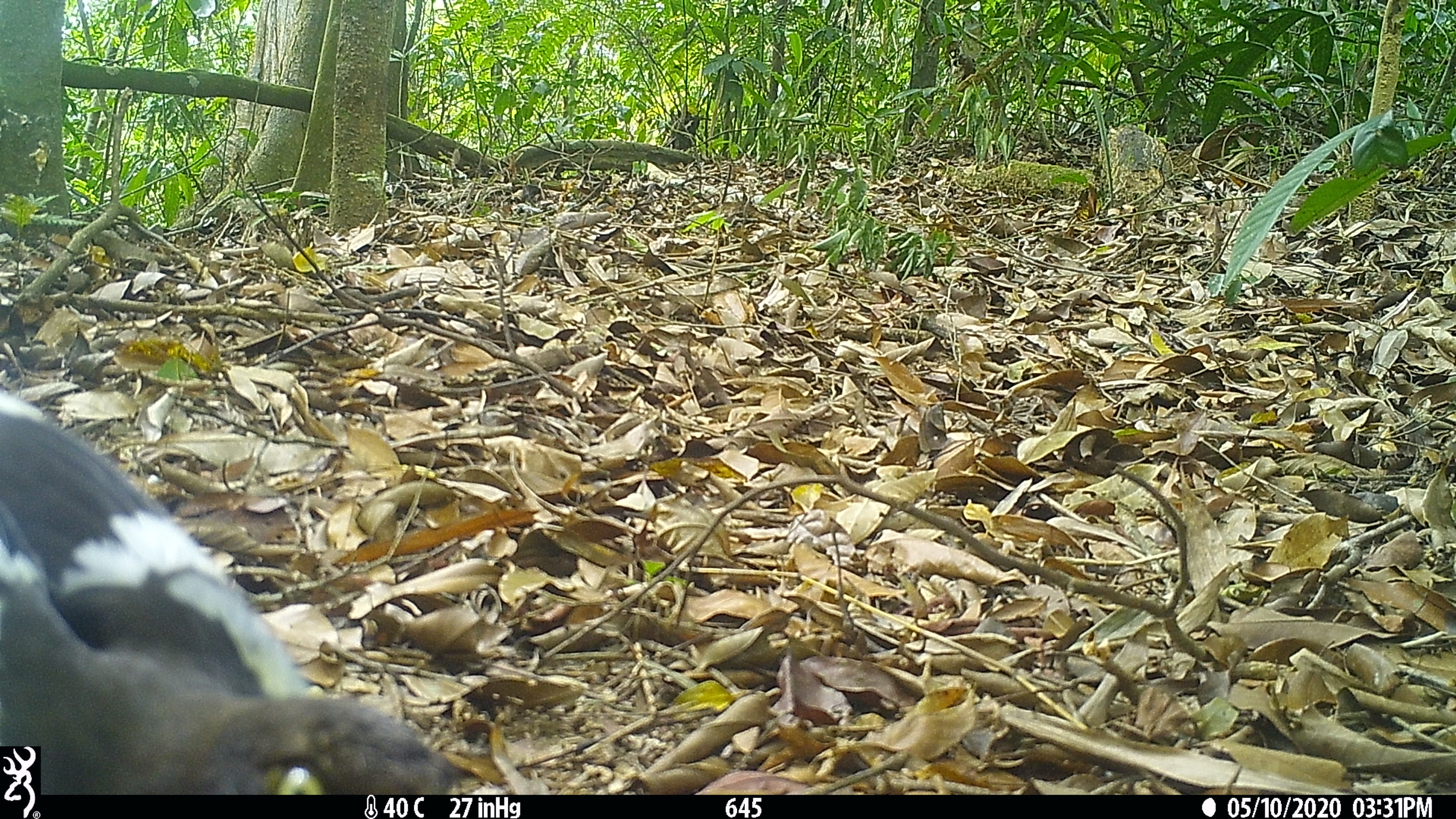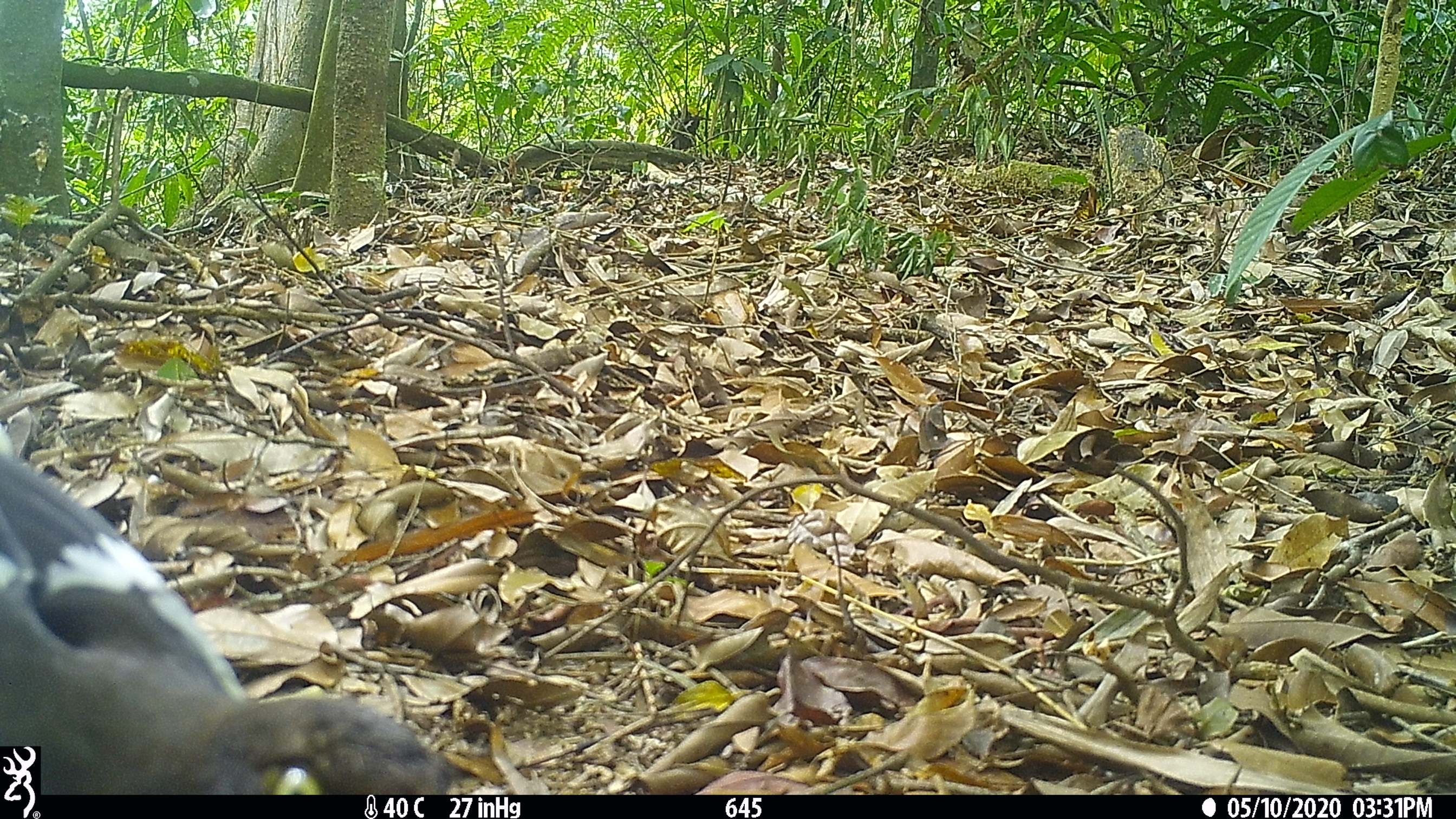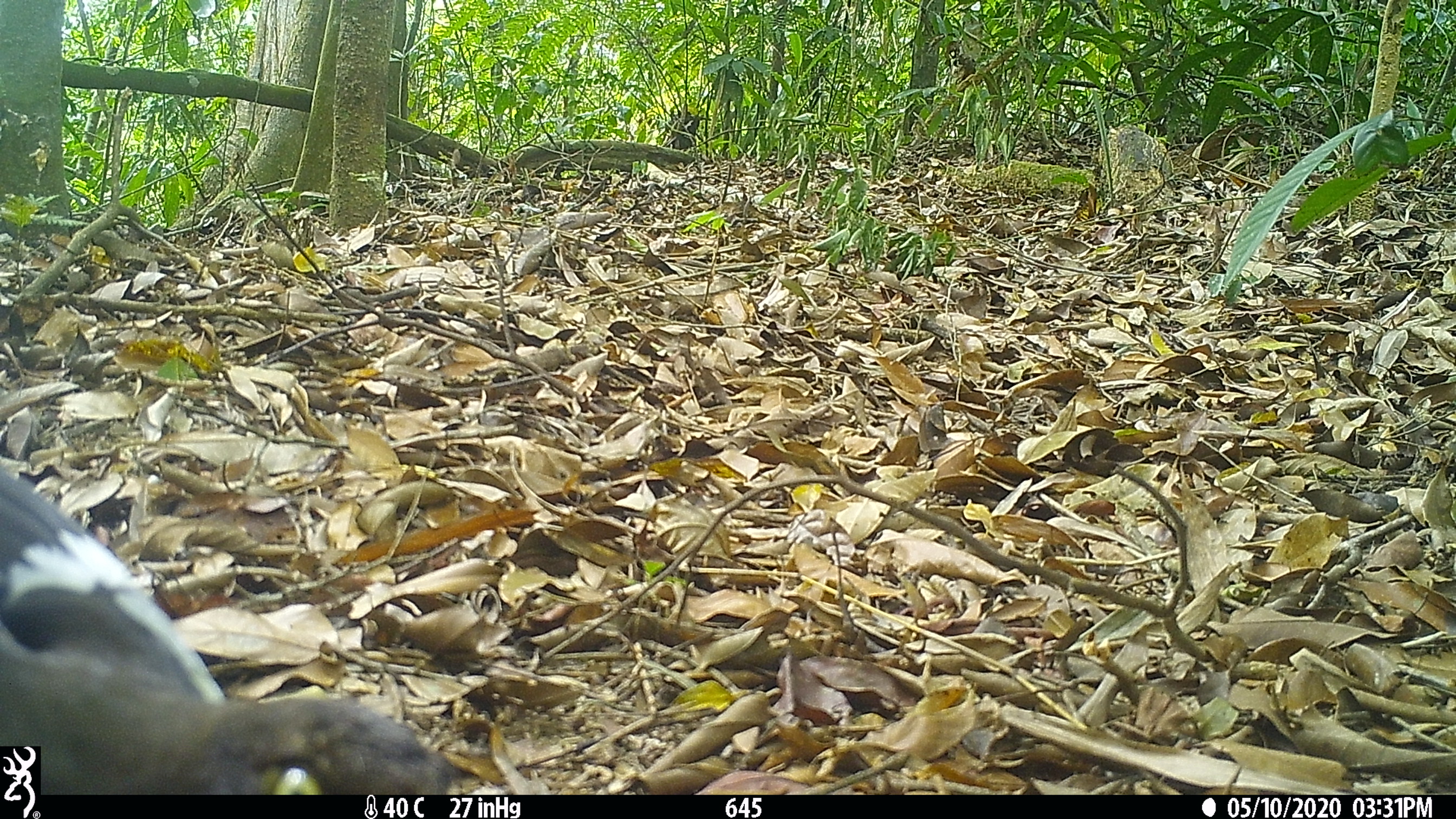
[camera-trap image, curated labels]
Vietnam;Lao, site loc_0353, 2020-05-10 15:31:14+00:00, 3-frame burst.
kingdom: Animalia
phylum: Chordata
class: Aves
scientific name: Aves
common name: bird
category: unidentified bird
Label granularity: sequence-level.